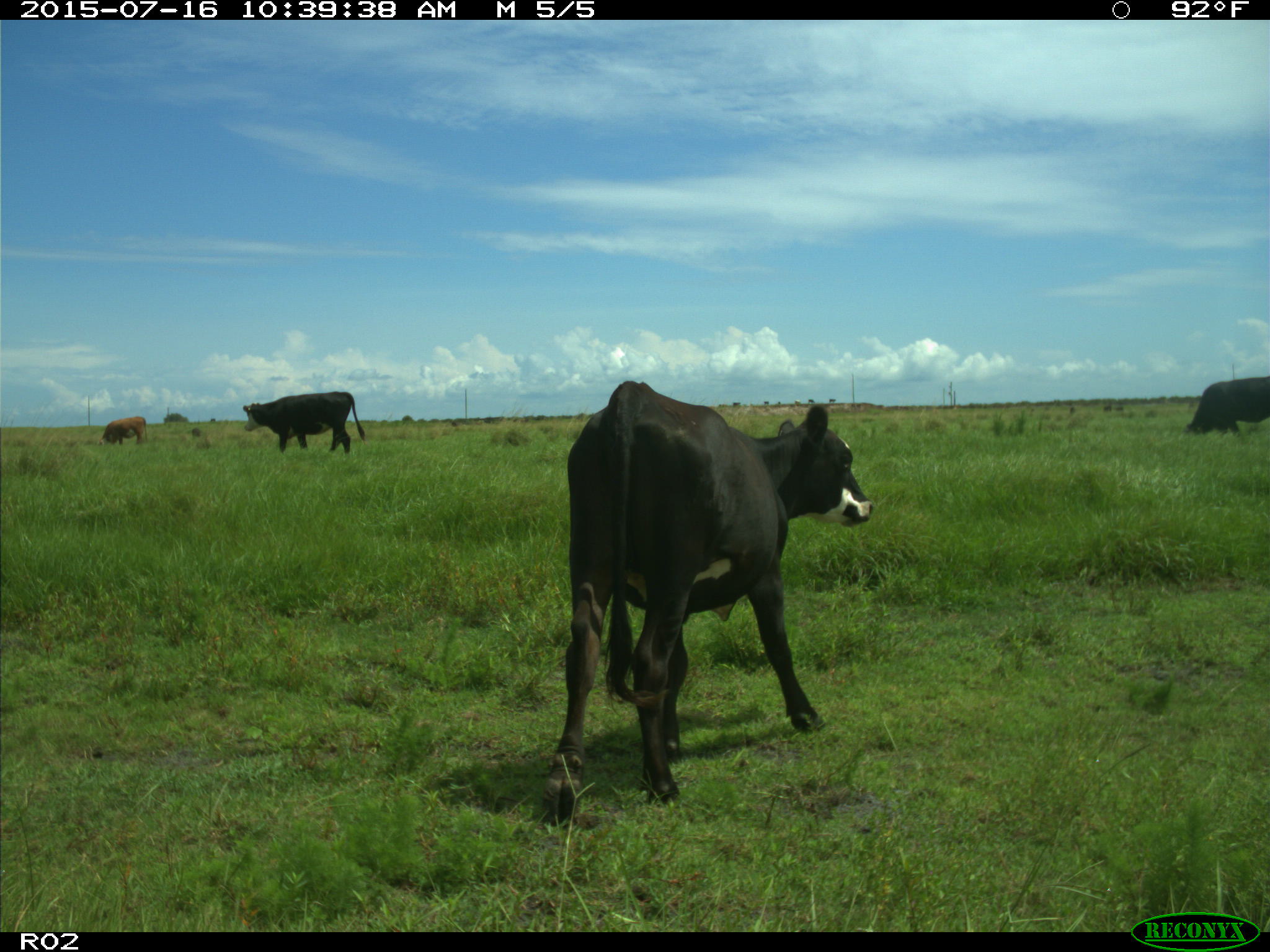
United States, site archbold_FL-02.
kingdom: Animalia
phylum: Chordata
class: Mammalia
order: Artiodactyla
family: Bovidae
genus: Bos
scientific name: Bos taurus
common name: domestic cow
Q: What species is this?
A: Bos taurus (domestic cow).